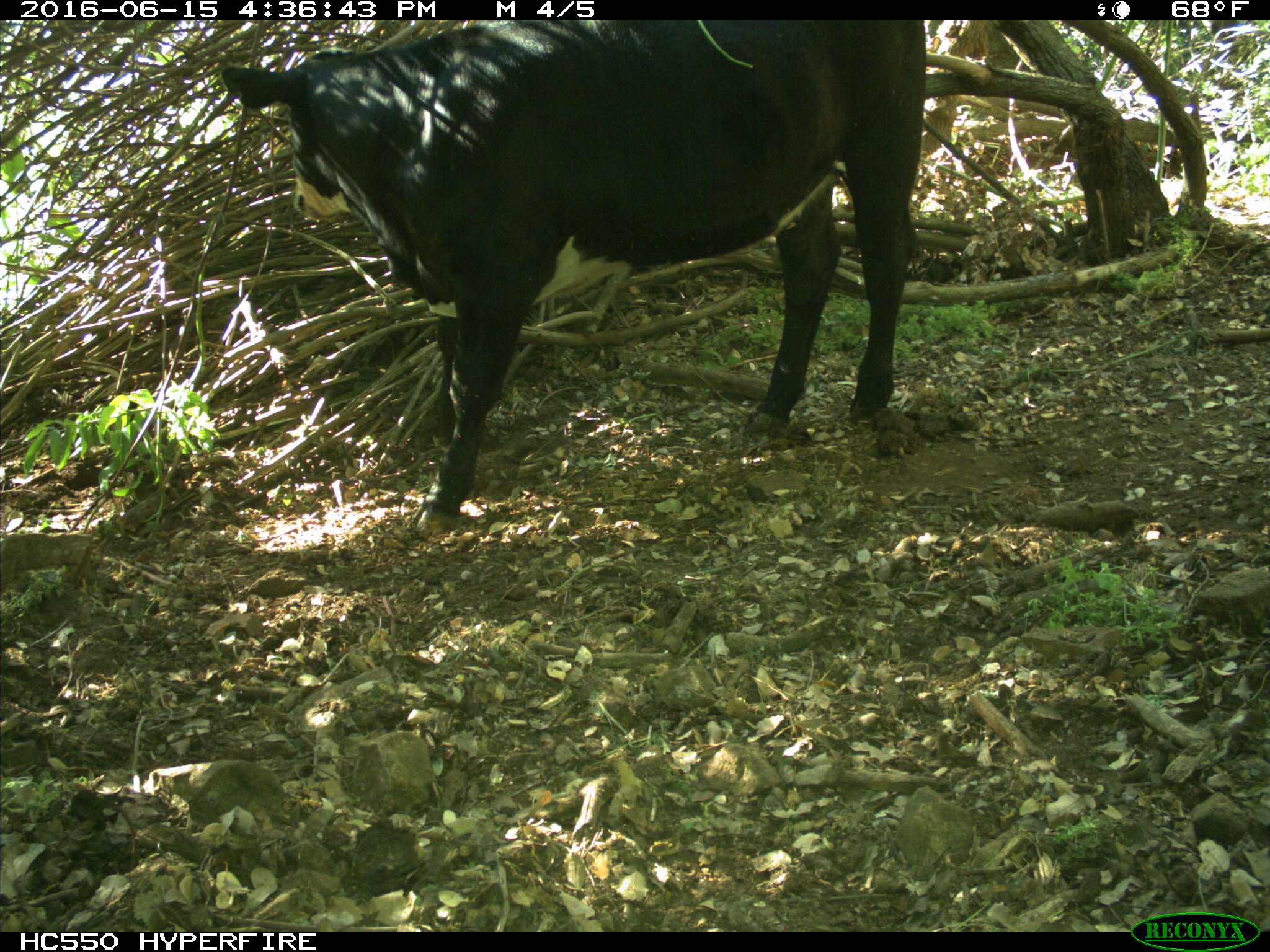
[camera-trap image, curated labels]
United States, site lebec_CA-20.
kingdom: Animalia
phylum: Chordata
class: Mammalia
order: Artiodactyla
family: Bovidae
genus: Bos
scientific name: Bos taurus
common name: domestic cow